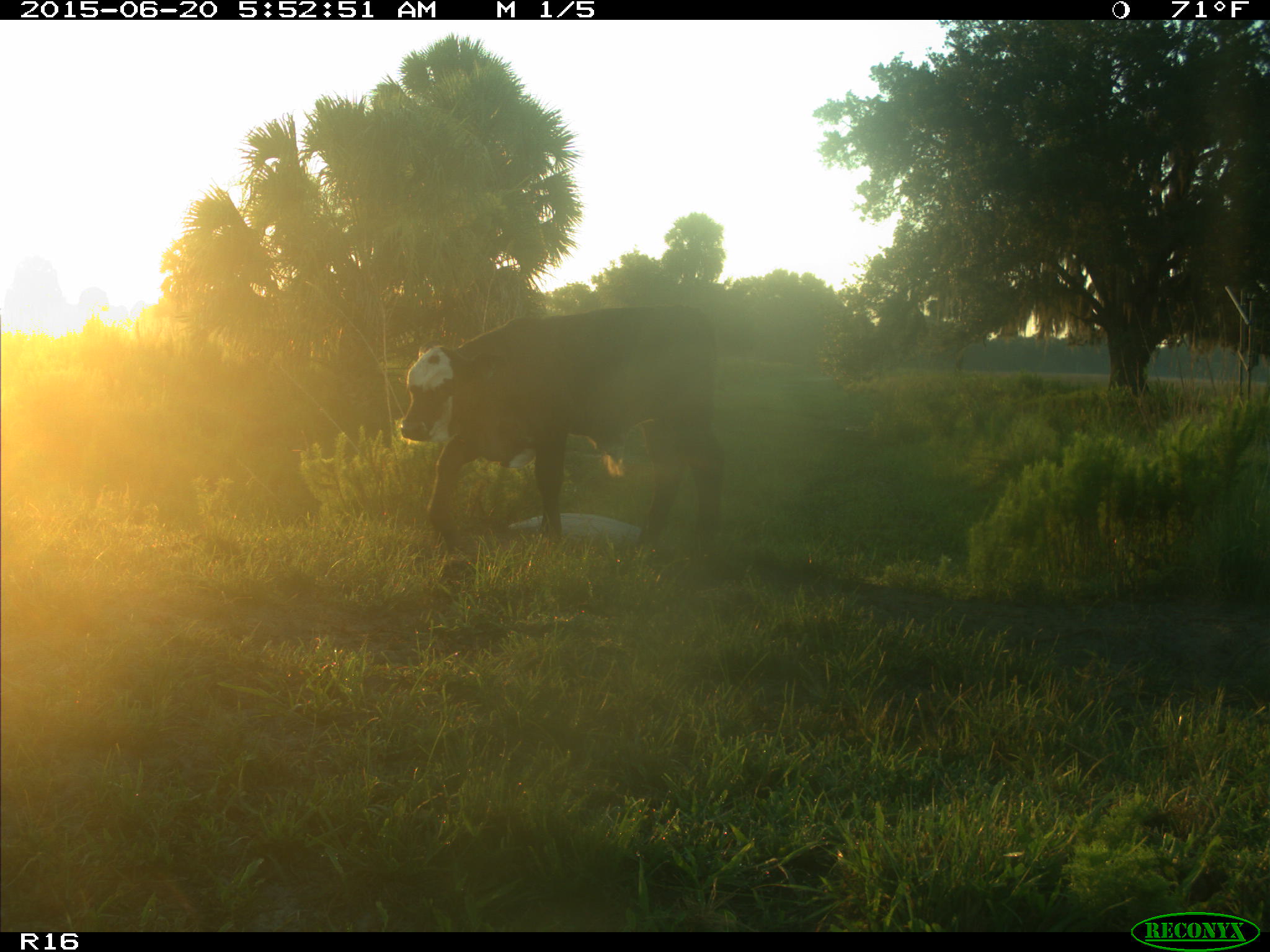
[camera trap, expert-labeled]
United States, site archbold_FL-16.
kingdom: Animalia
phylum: Chordata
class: Mammalia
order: Artiodactyla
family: Bovidae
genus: Bos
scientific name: Bos taurus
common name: domestic cow